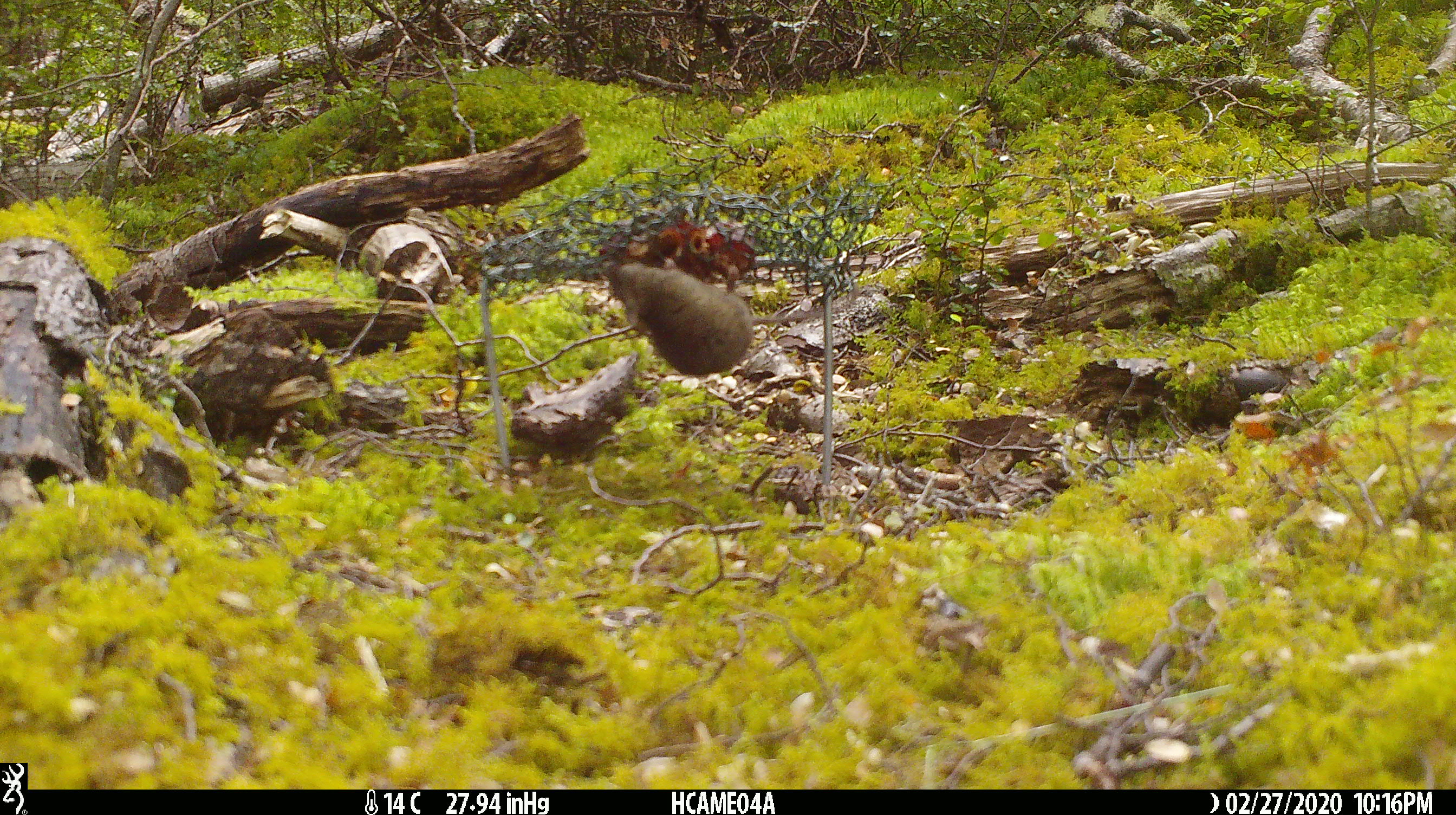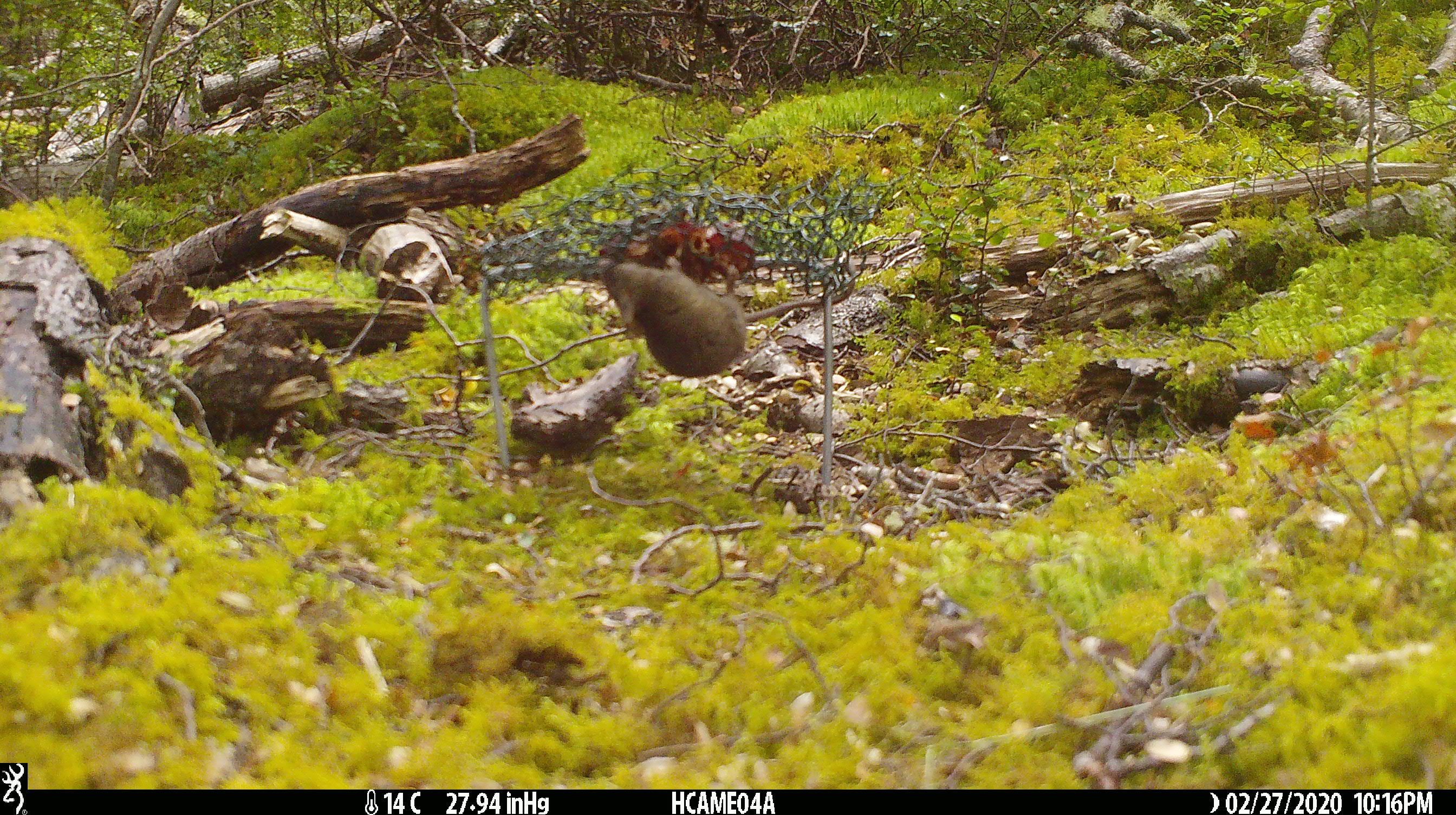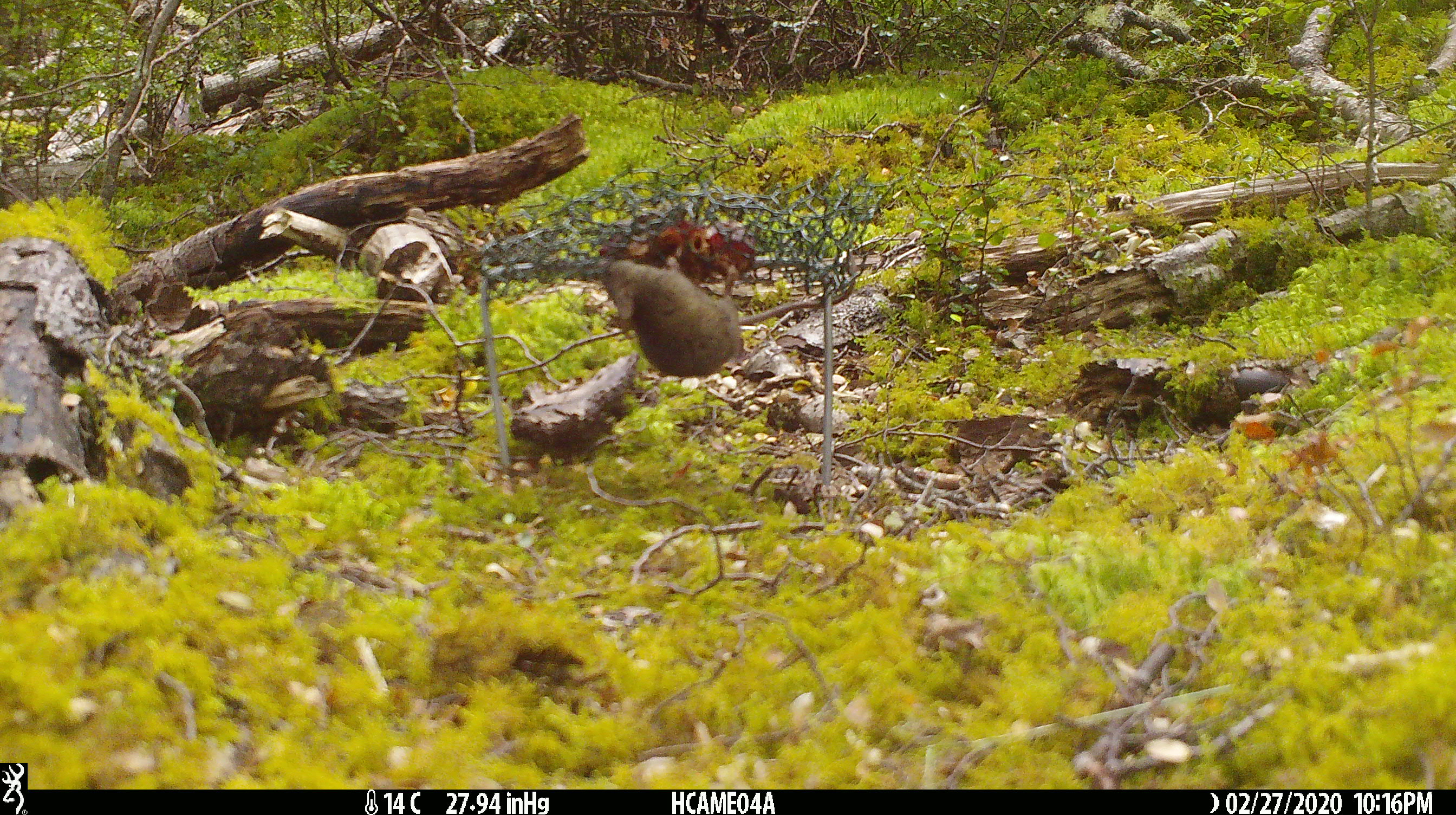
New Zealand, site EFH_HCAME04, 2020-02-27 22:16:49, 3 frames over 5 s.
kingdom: Animalia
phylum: Chordata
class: Mammalia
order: Rodentia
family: Muridae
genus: Mus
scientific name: Mus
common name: mouse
Mouse (Mus).